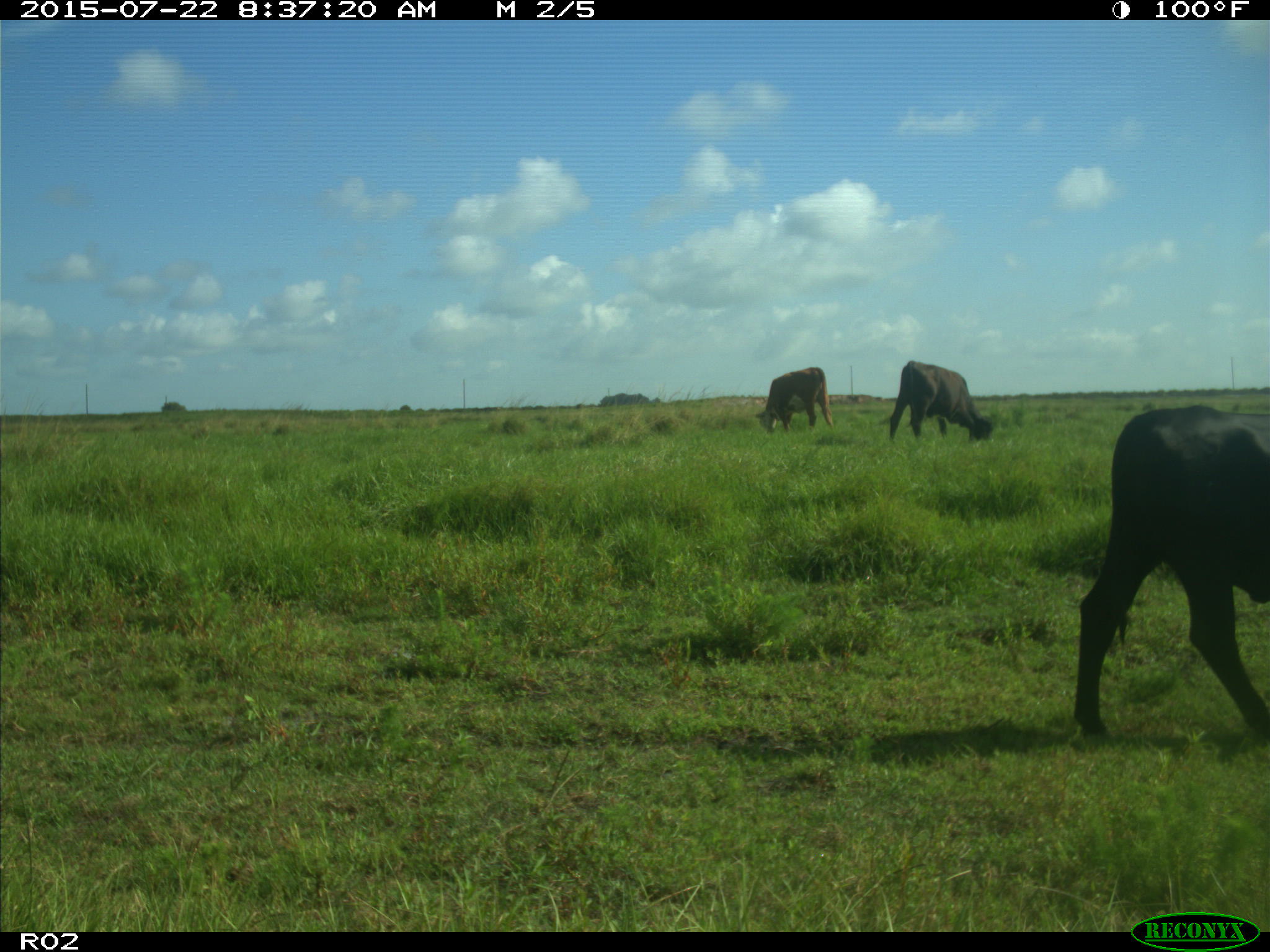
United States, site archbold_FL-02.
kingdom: Animalia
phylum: Chordata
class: Mammalia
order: Artiodactyla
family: Bovidae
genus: Bos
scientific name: Bos taurus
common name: domestic cow